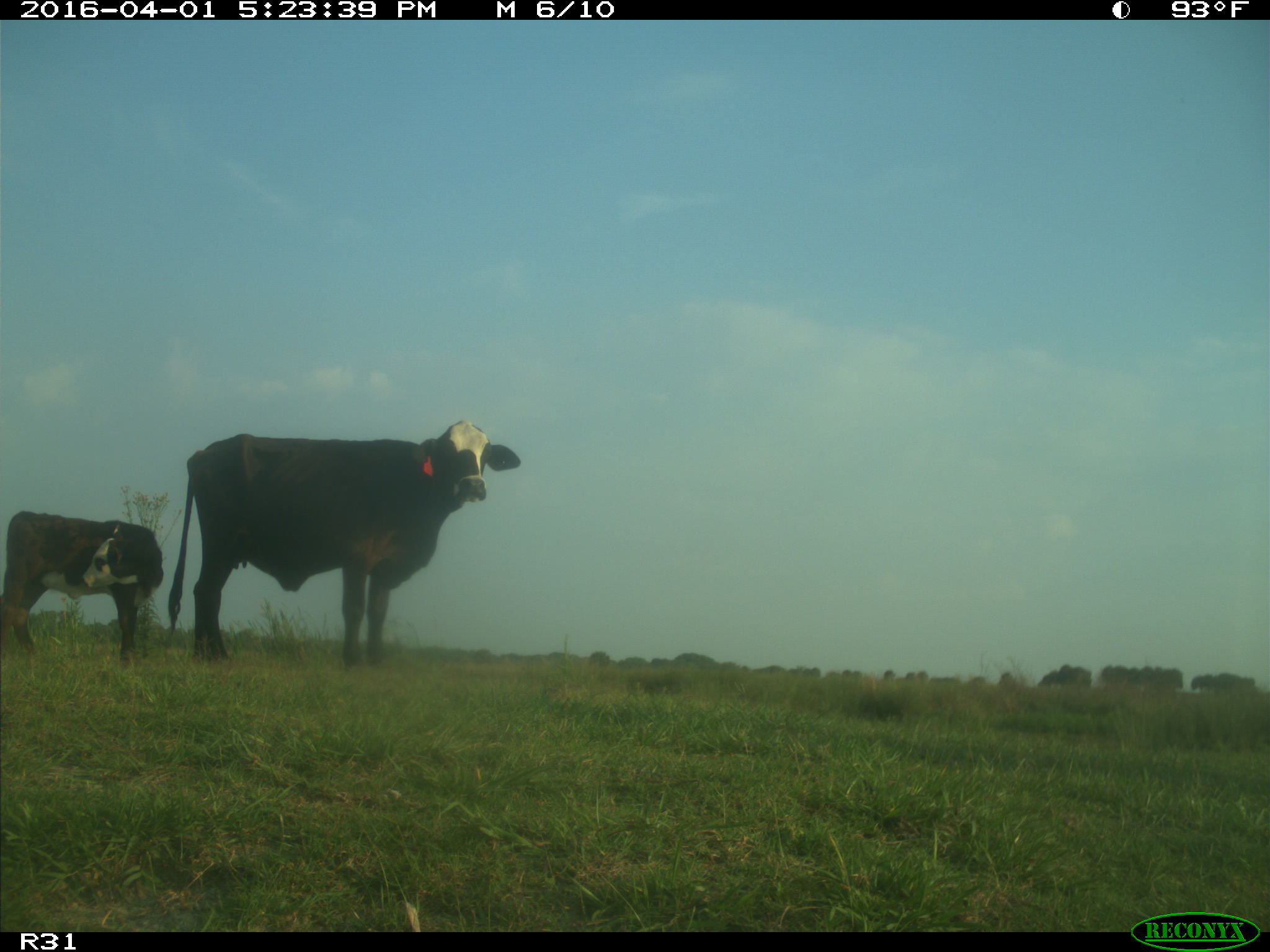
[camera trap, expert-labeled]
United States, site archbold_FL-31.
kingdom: Animalia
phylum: Chordata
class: Mammalia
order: Artiodactyla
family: Bovidae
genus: Bos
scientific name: Bos taurus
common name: domestic cow